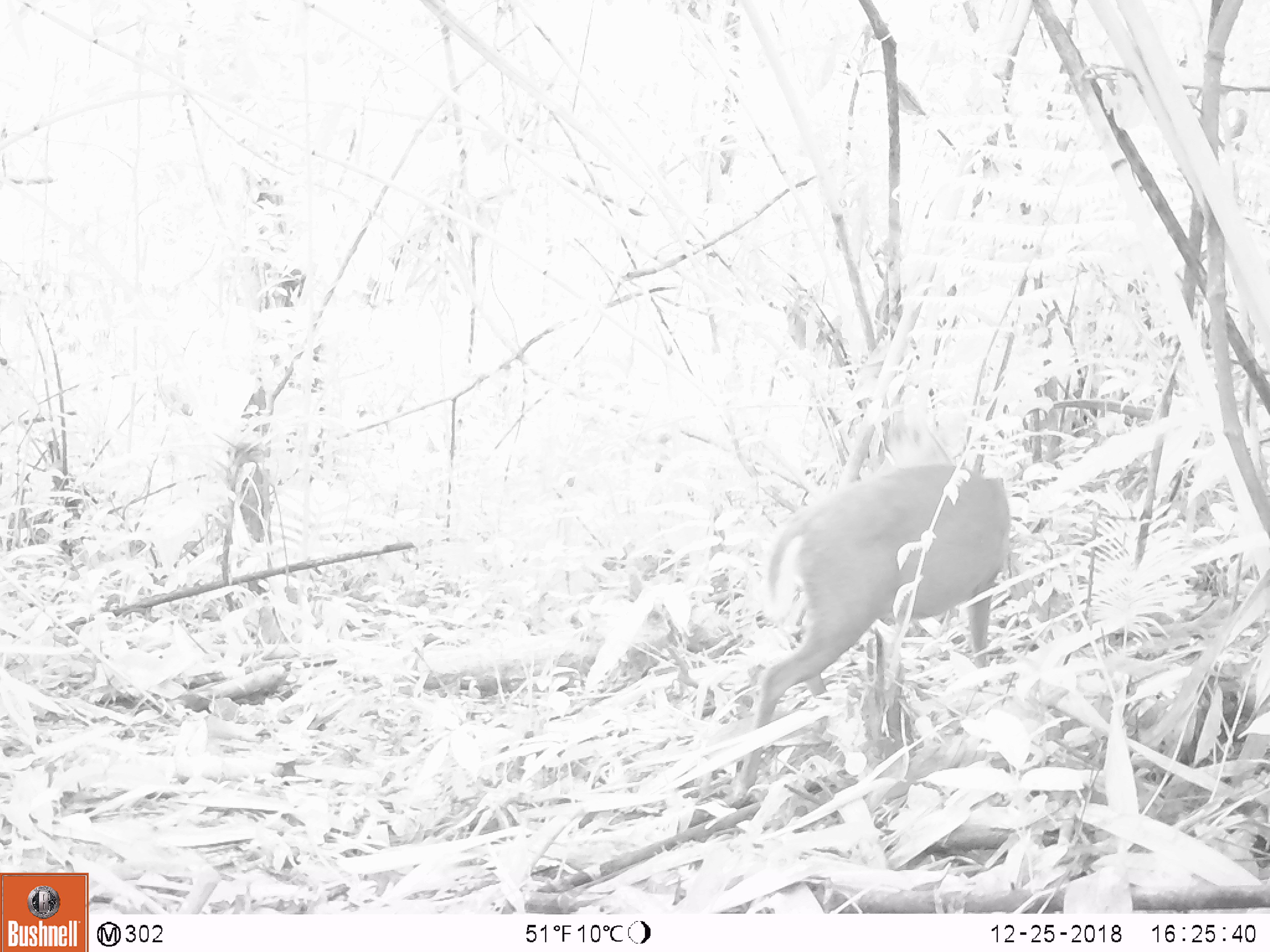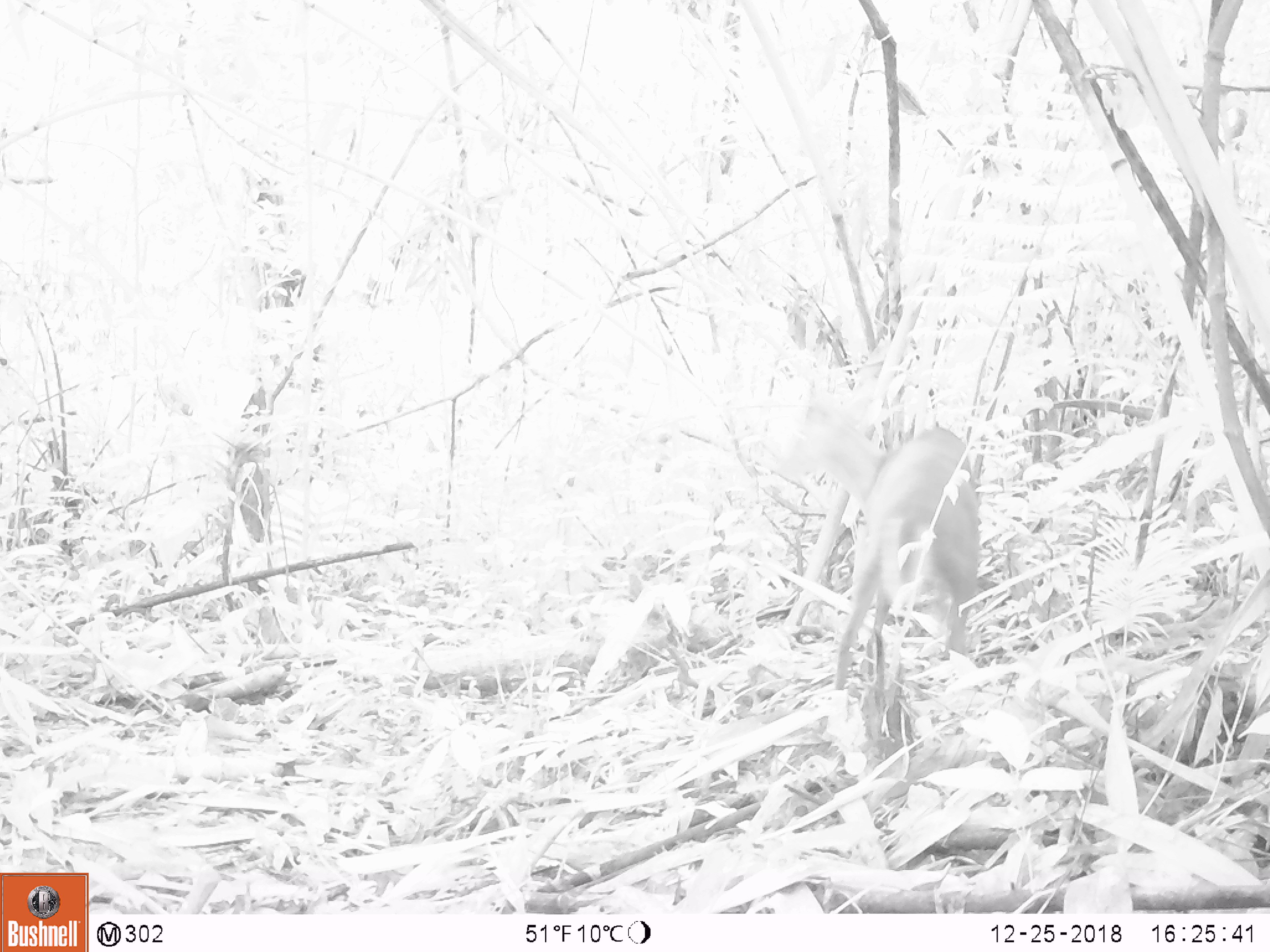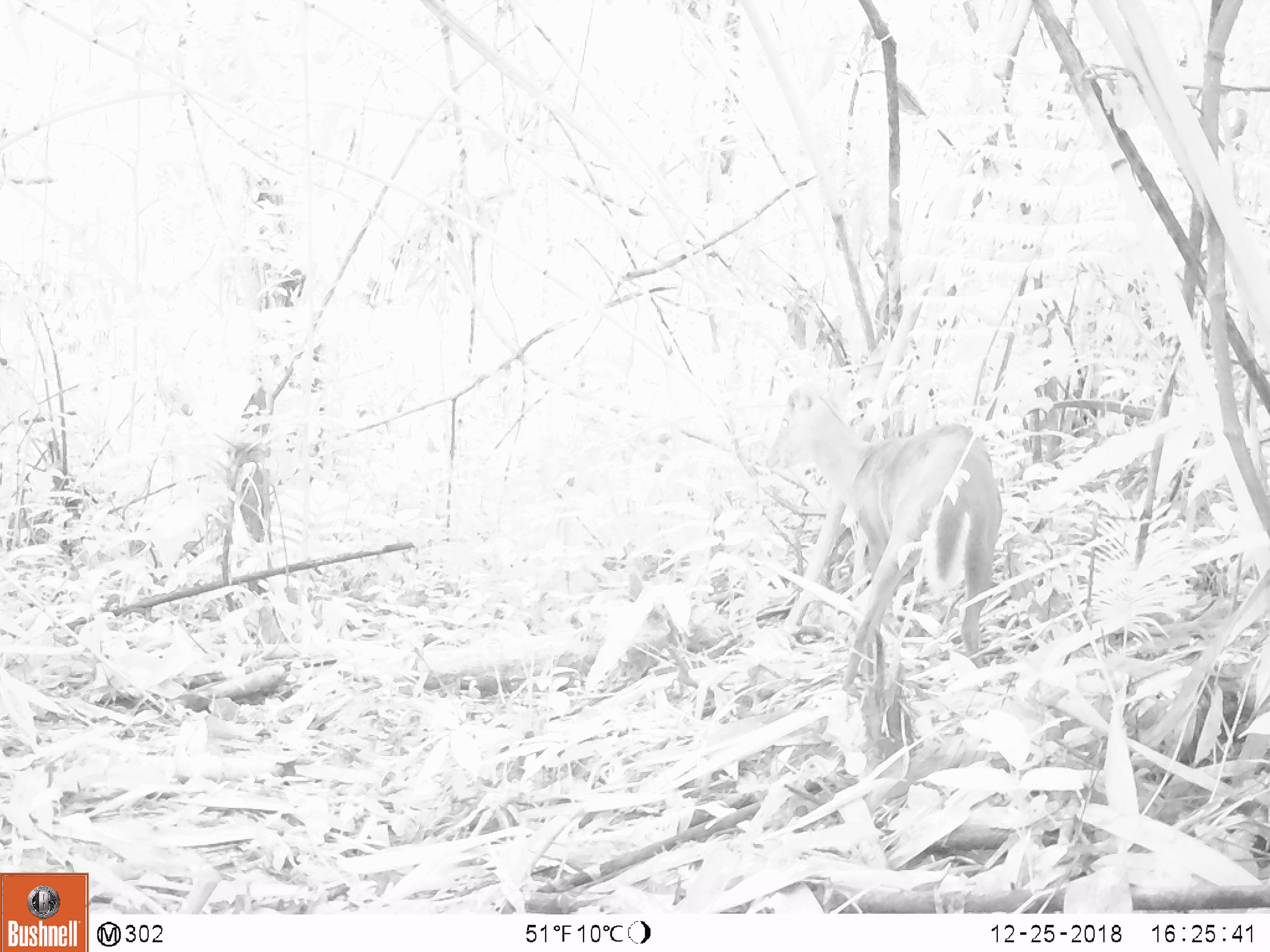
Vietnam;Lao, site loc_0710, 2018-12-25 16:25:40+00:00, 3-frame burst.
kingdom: Animalia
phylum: Chordata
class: Mammalia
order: Artiodactyla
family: Cervidae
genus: Muntiacus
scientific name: Muntiacus rooseveltorum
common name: roosevelt's muntjac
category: roosevelts muntjac group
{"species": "roosevelts muntjac group (roosevelt's muntjac) (Muntiacus rooseveltorum)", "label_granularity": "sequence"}